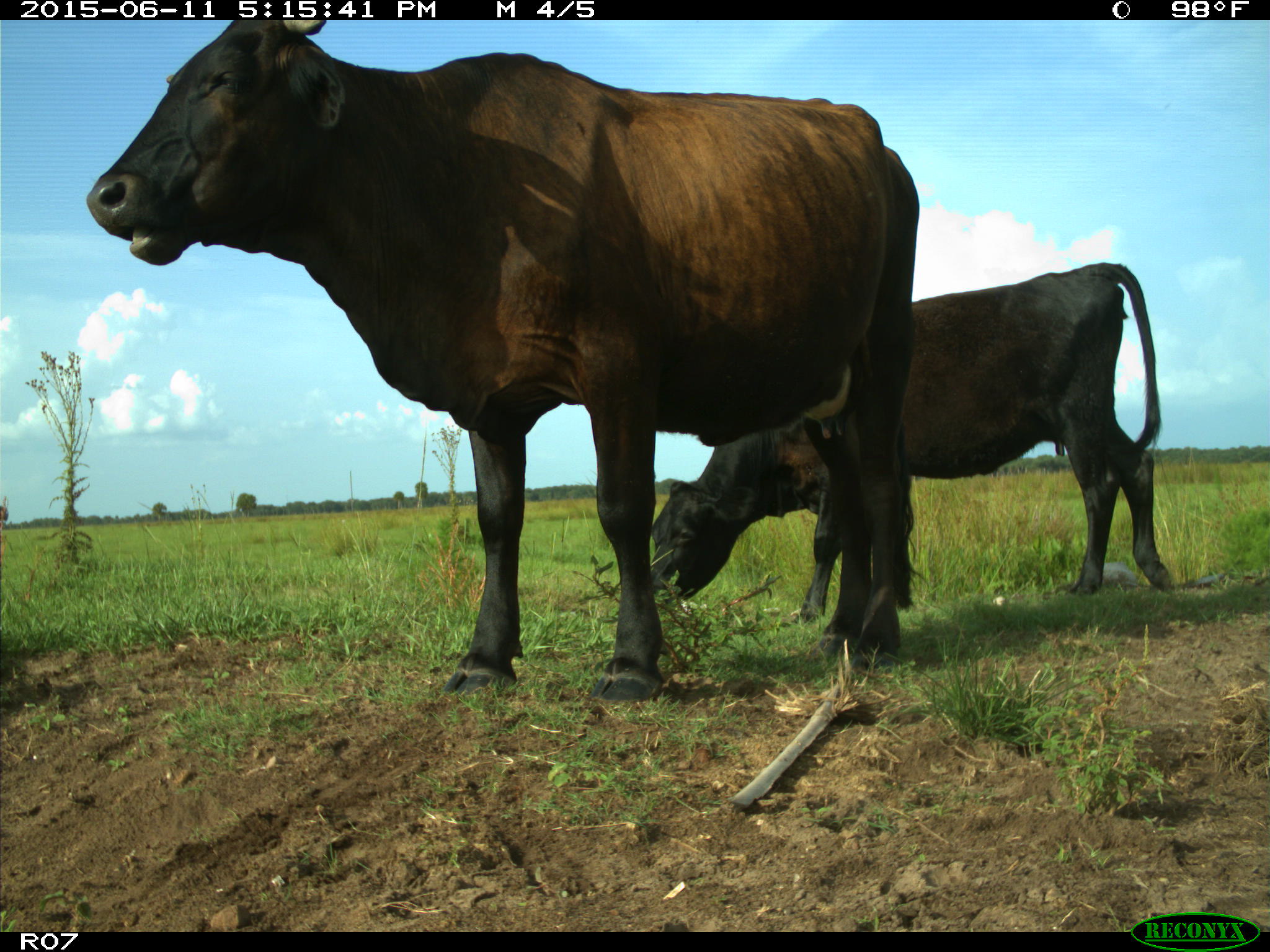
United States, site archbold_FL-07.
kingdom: Animalia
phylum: Chordata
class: Mammalia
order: Artiodactyla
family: Bovidae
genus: Bos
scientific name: Bos taurus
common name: domestic cow